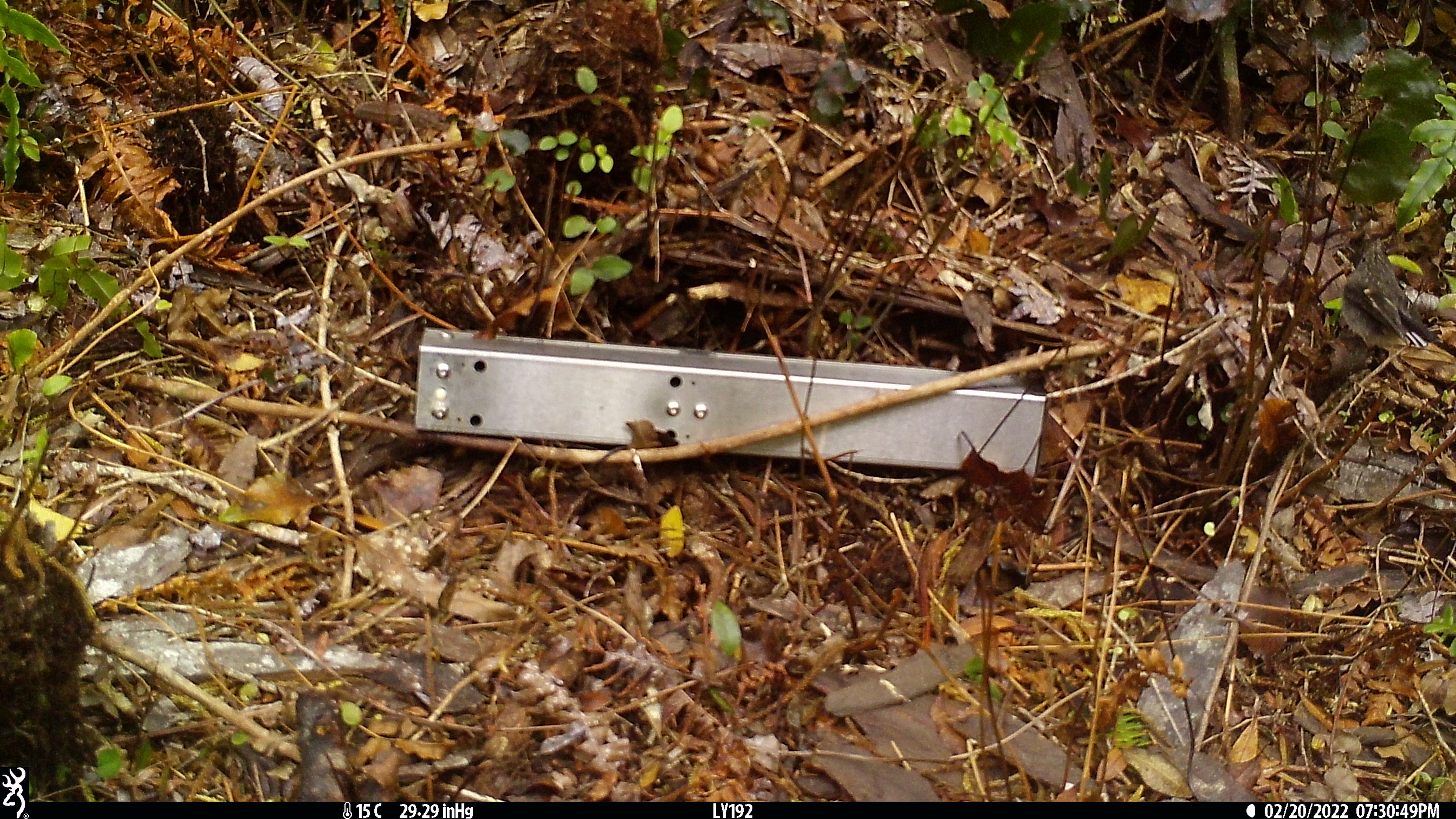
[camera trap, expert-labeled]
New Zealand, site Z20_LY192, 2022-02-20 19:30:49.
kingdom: Animalia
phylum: Chordata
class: Aves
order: Passeriformes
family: Petroicidae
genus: Petroica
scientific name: Petroica macrocephala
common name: tomtit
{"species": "tomtit (Petroica macrocephala)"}